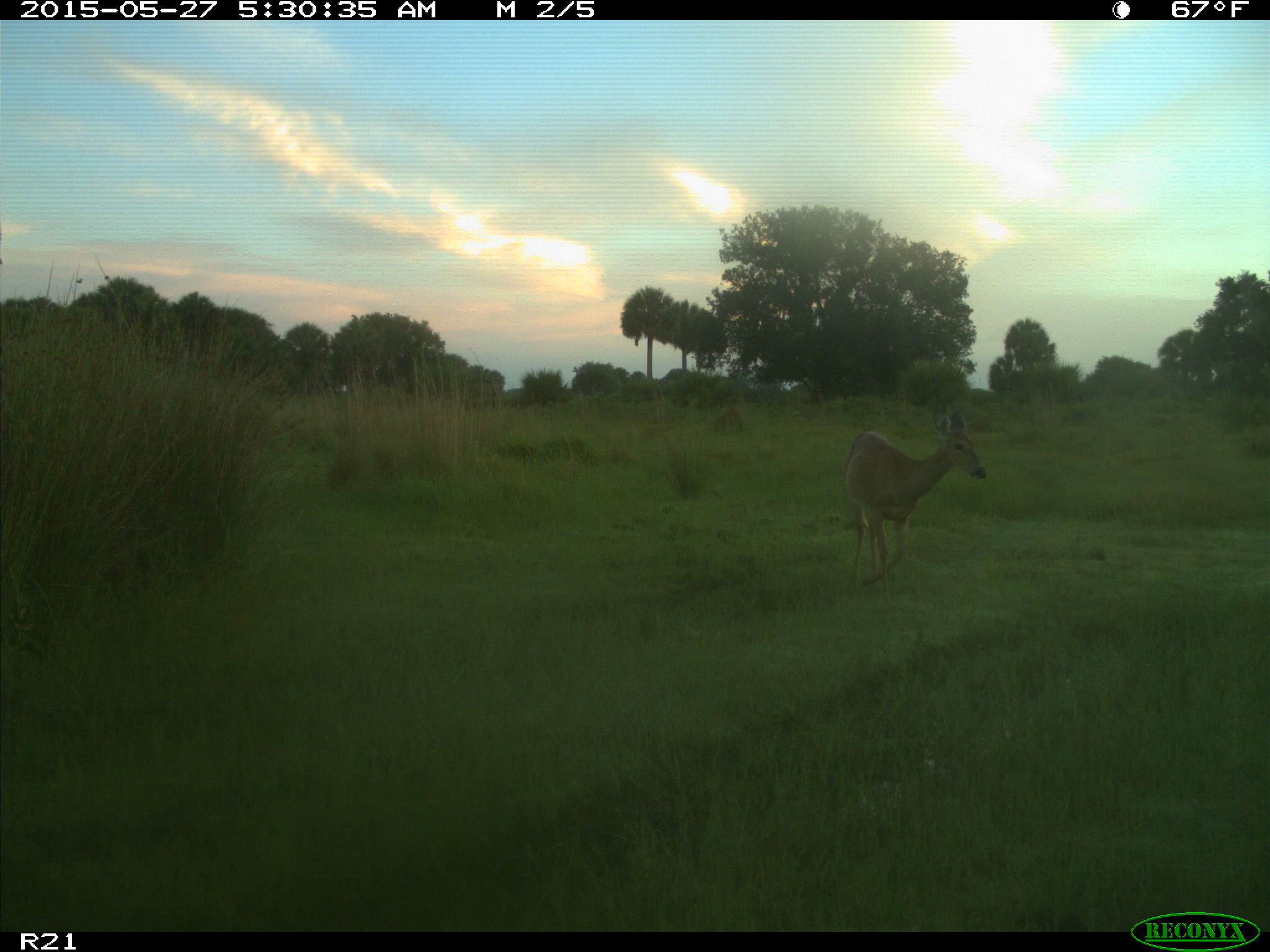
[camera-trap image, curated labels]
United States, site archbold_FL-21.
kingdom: Animalia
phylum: Chordata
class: Mammalia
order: Artiodactyla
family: Cervidae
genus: Odocoileus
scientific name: Odocoileus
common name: deer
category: unidentified deer